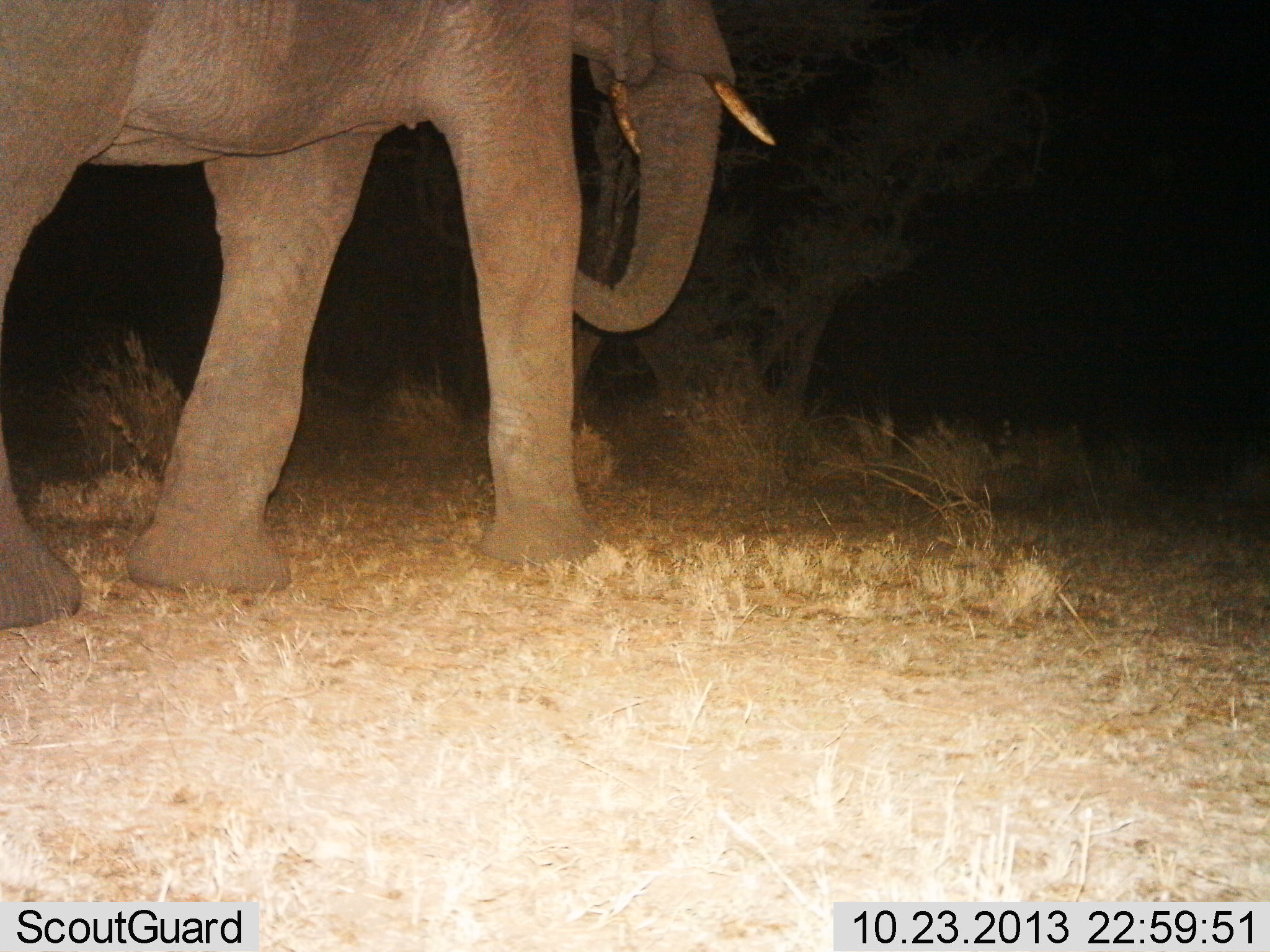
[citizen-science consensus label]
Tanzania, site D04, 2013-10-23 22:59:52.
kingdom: Animalia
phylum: Chordata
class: Mammalia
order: Proboscidea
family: Elephantidae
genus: Loxodonta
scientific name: Loxodonta africana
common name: african bush elephant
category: elephant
Elephant (african bush elephant) (Loxodonta africana), count 1. Behavior (volunteer vote fractions): standing 27%, resting 0%, moving 73%, interacting 0%. Young present (vote fraction): 0%. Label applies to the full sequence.